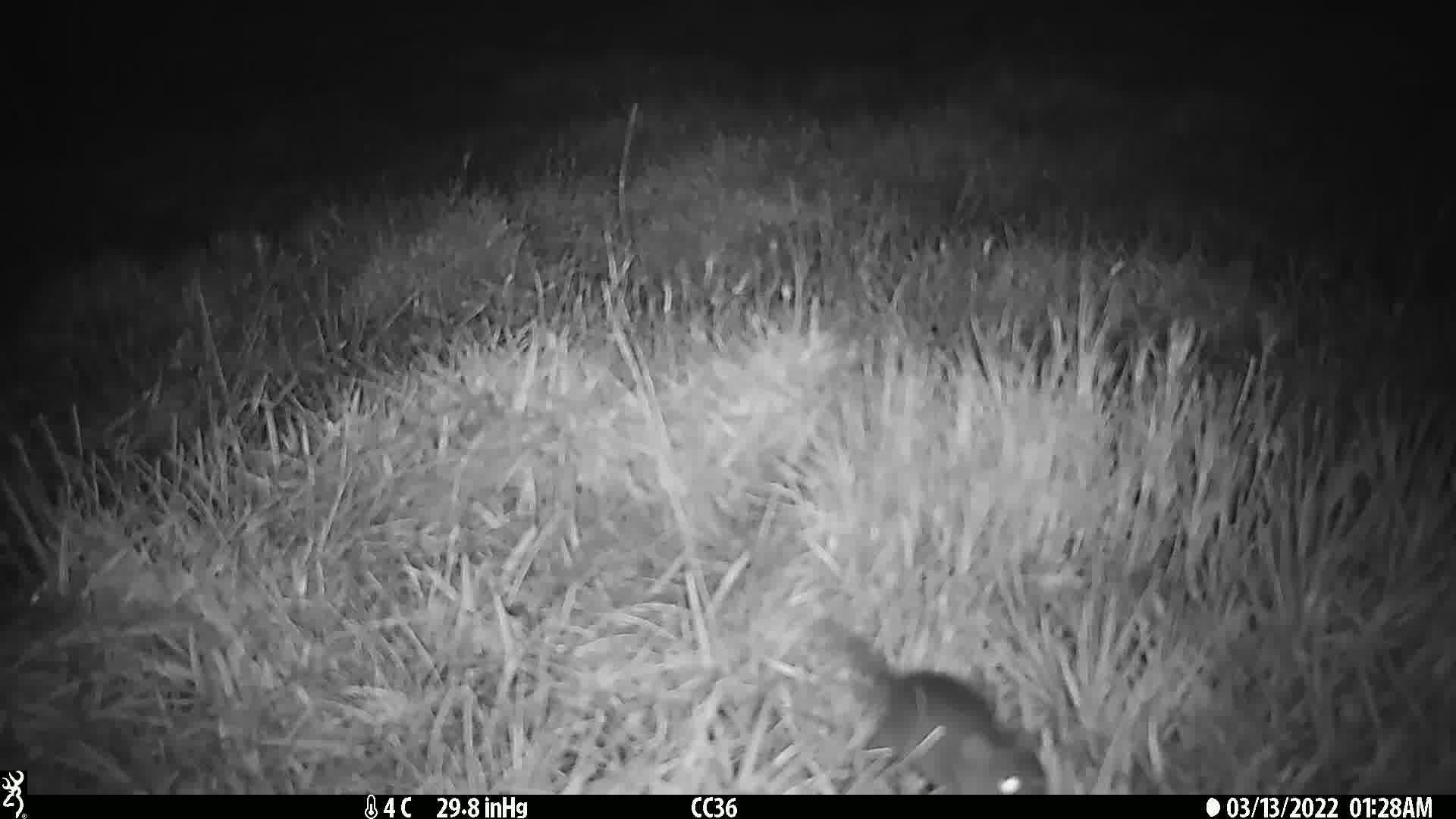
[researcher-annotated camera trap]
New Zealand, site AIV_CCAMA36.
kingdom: Animalia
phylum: Chordata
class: Mammalia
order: Rodentia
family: Muridae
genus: Mus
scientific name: Mus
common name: mouse